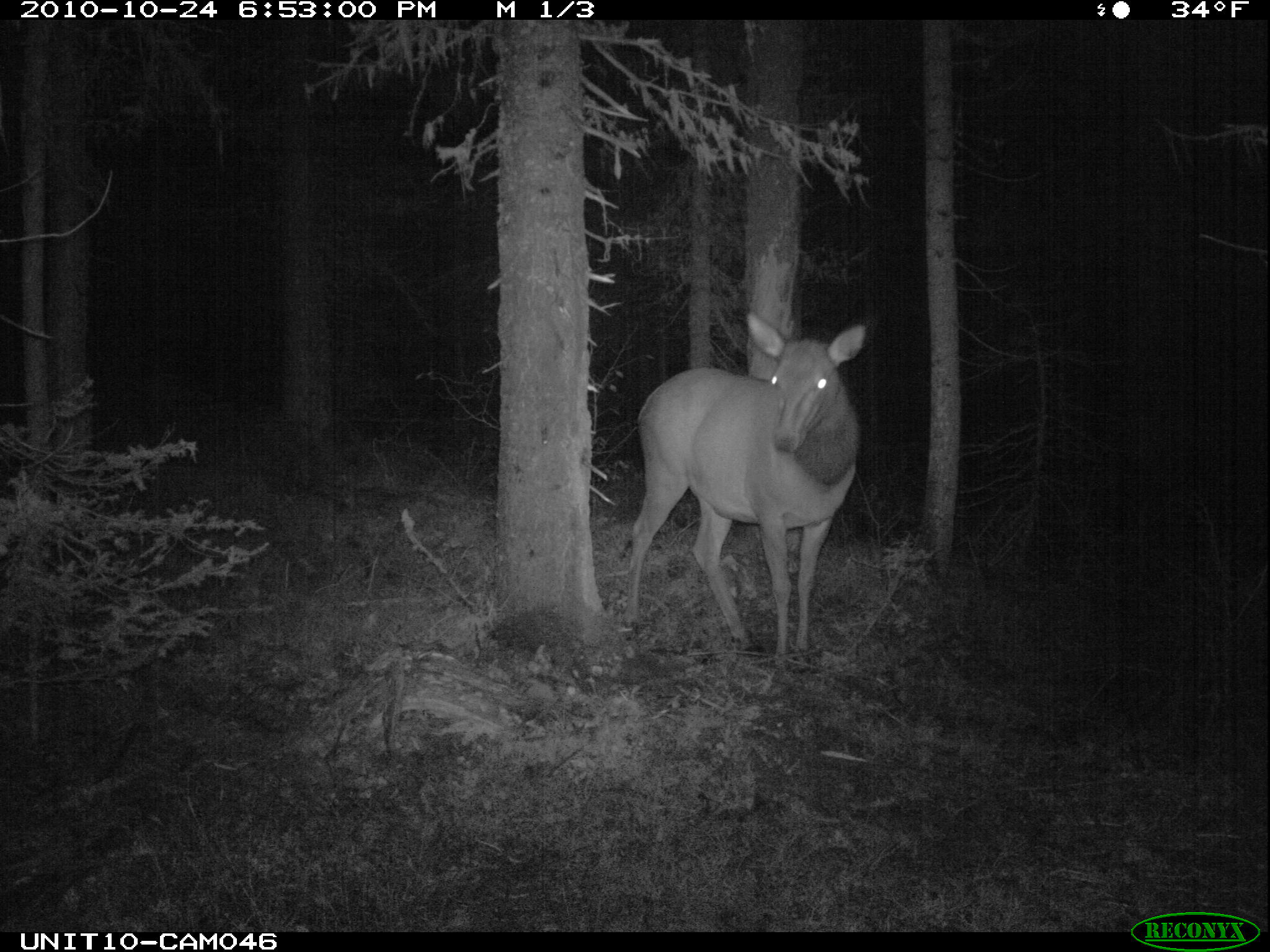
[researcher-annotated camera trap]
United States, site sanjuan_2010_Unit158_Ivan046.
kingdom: Animalia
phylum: Chordata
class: Mammalia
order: Artiodactyla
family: Cervidae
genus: Cervus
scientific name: Cervus elaphus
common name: red deer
Cervus elaphus (red deer).